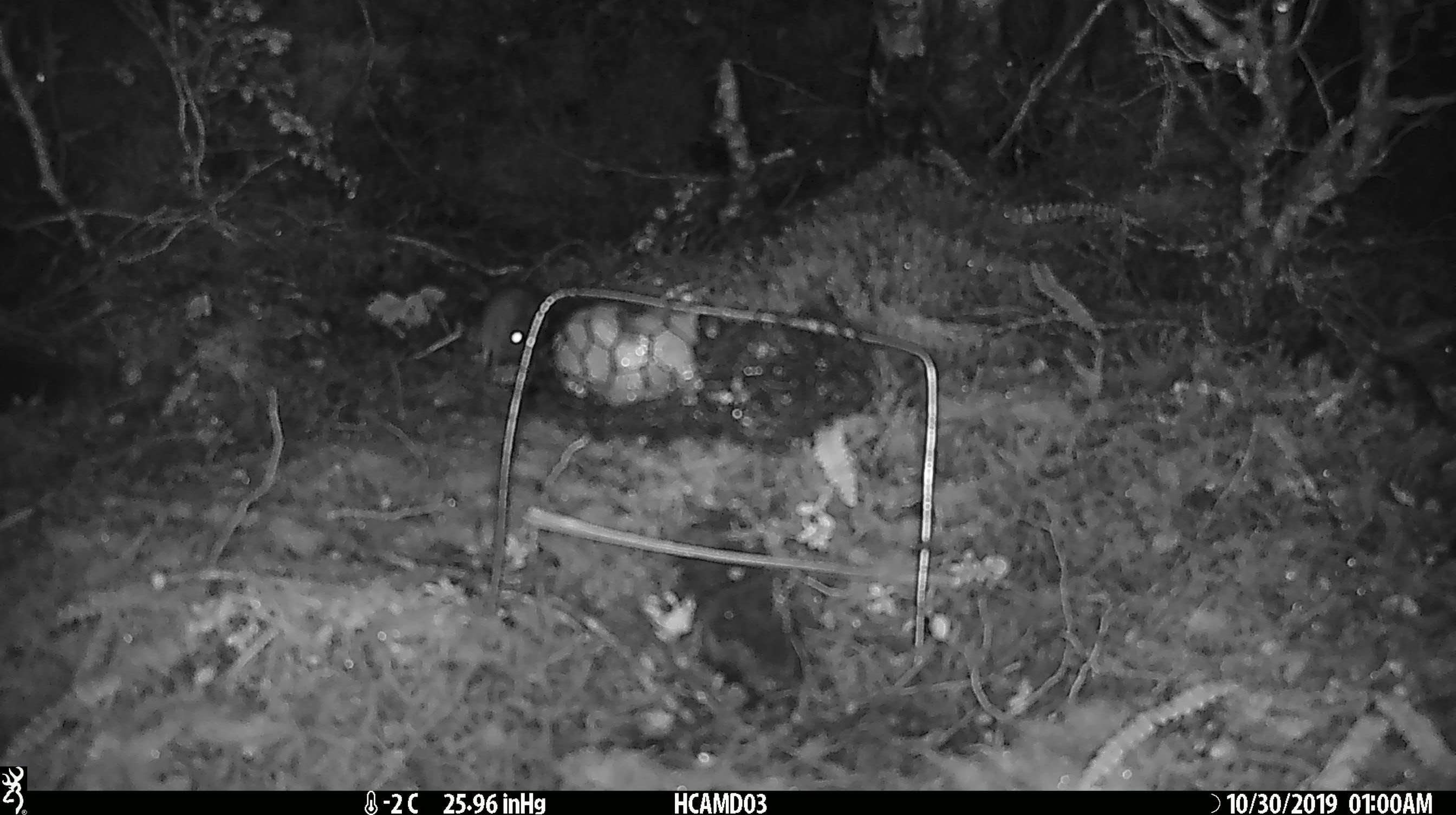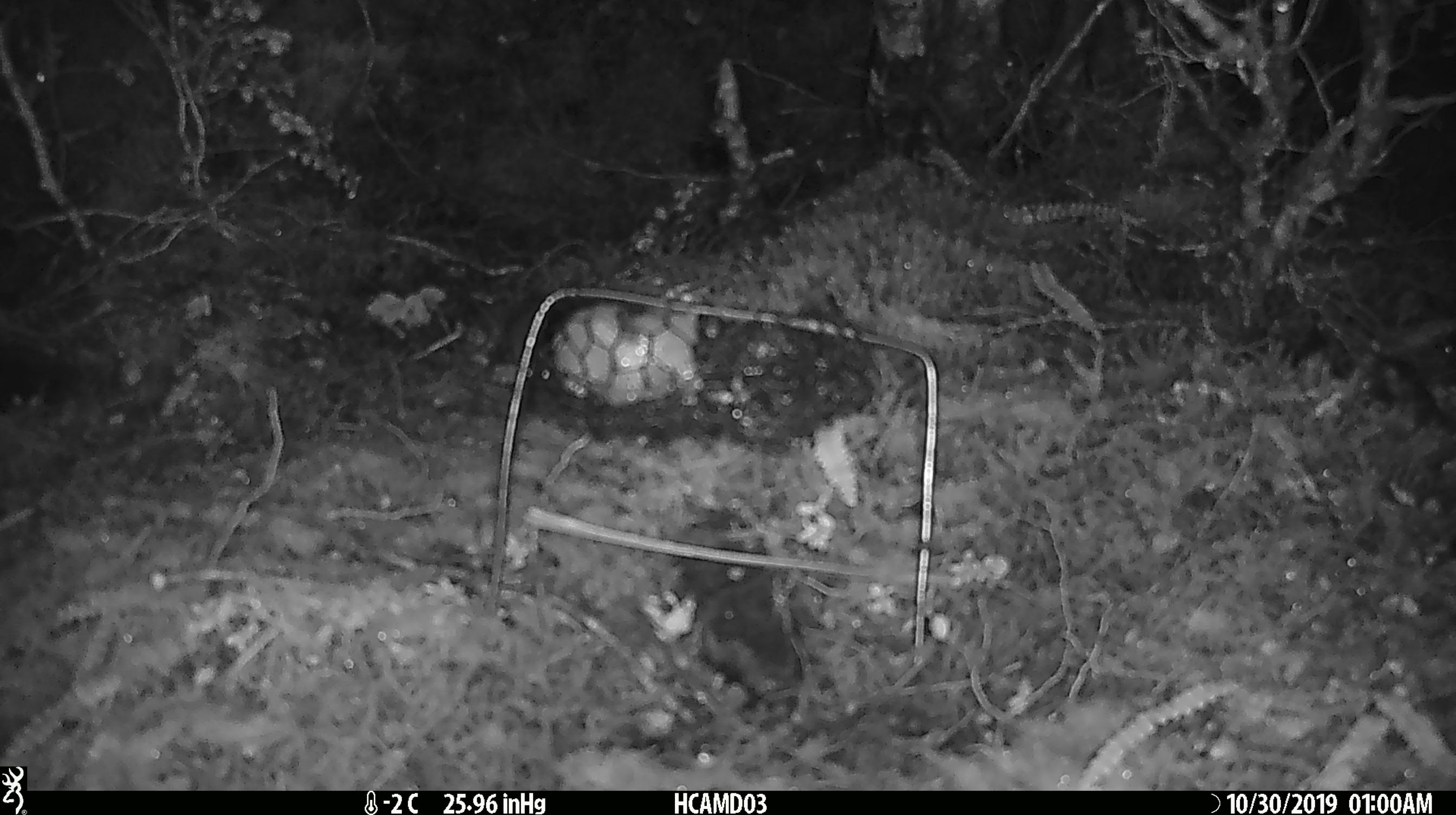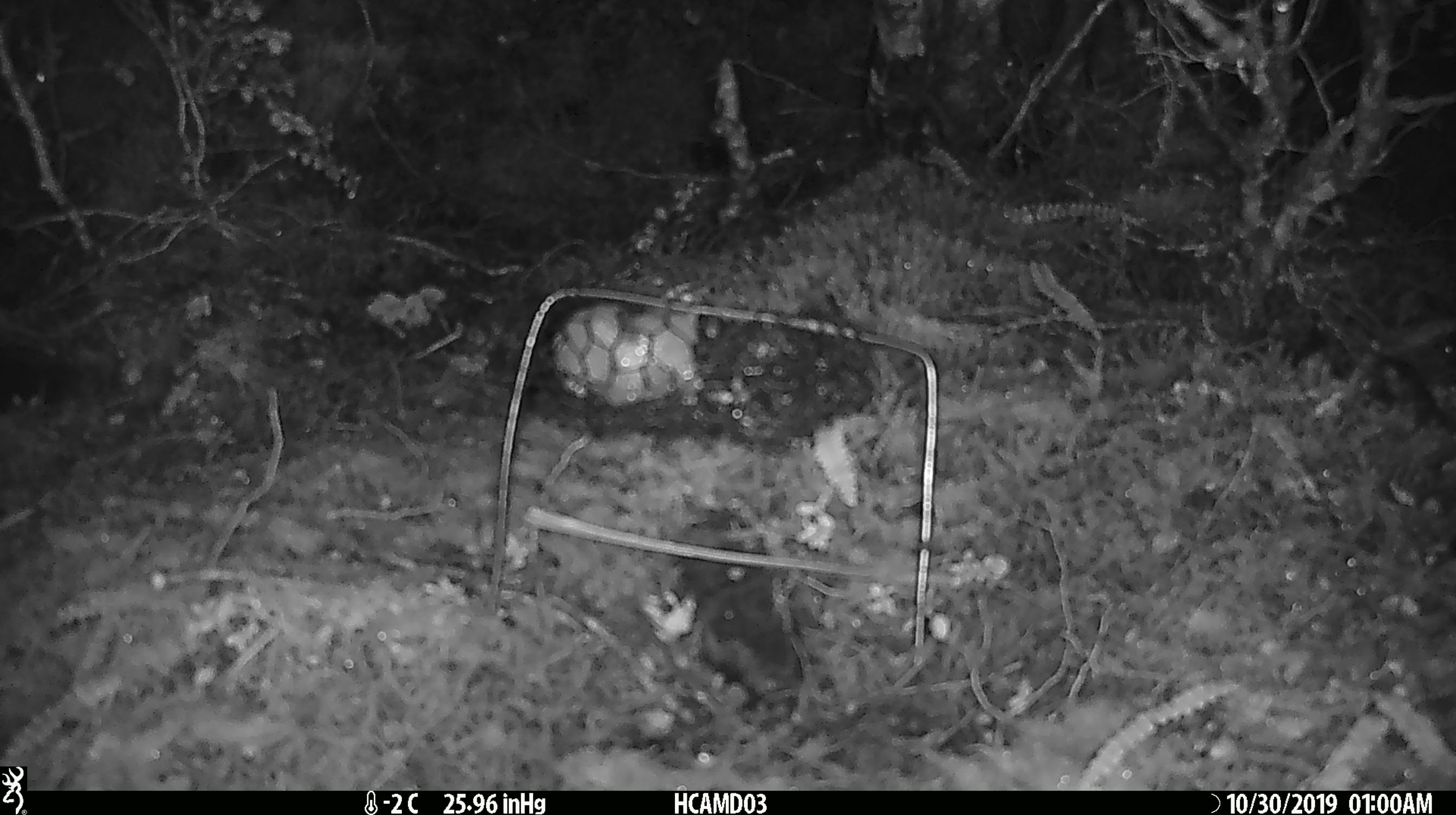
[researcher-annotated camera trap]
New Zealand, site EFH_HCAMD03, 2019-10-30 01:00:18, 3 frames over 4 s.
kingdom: Animalia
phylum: Chordata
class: Mammalia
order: Rodentia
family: Muridae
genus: Mus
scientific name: Mus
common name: mouse